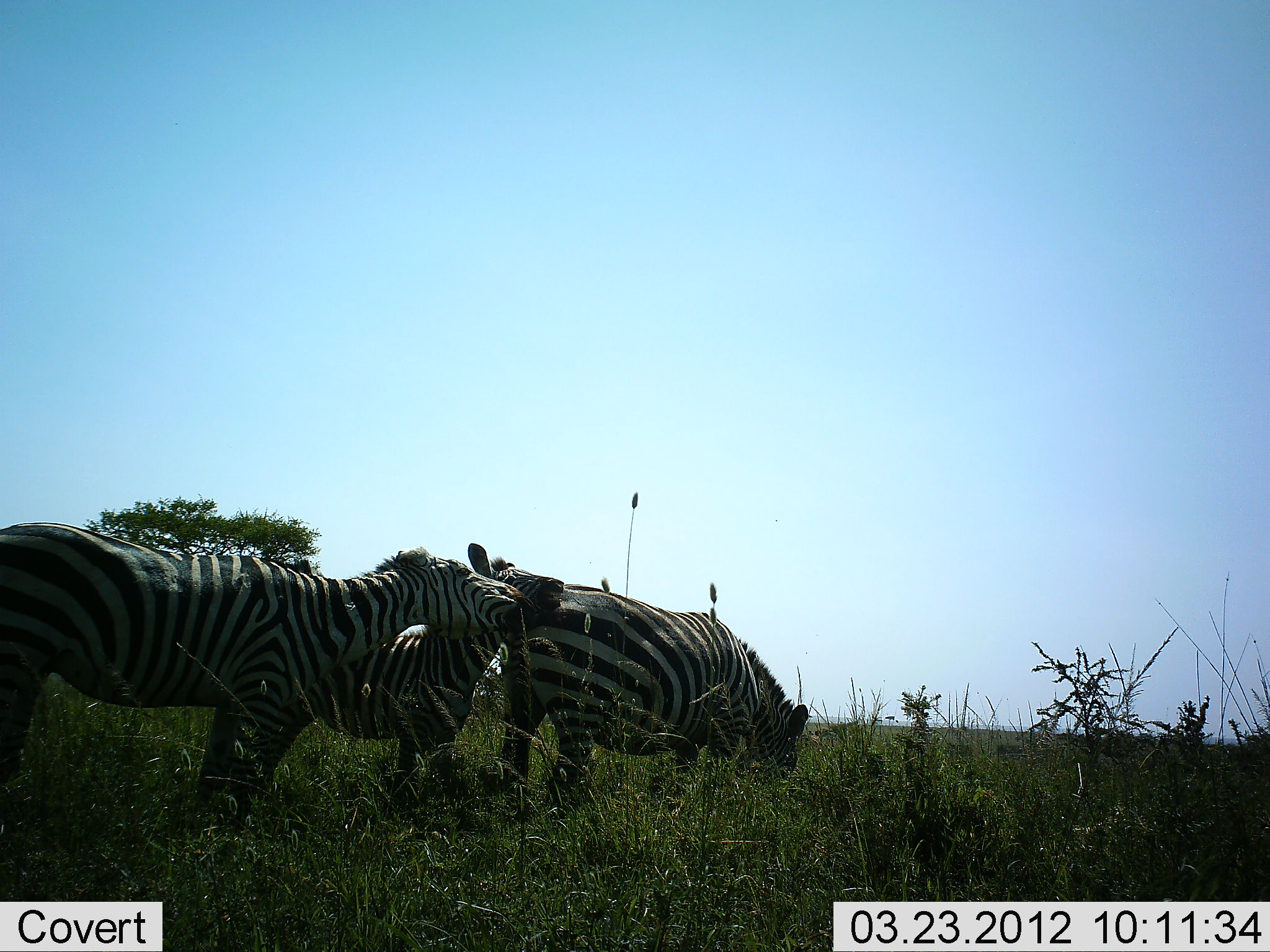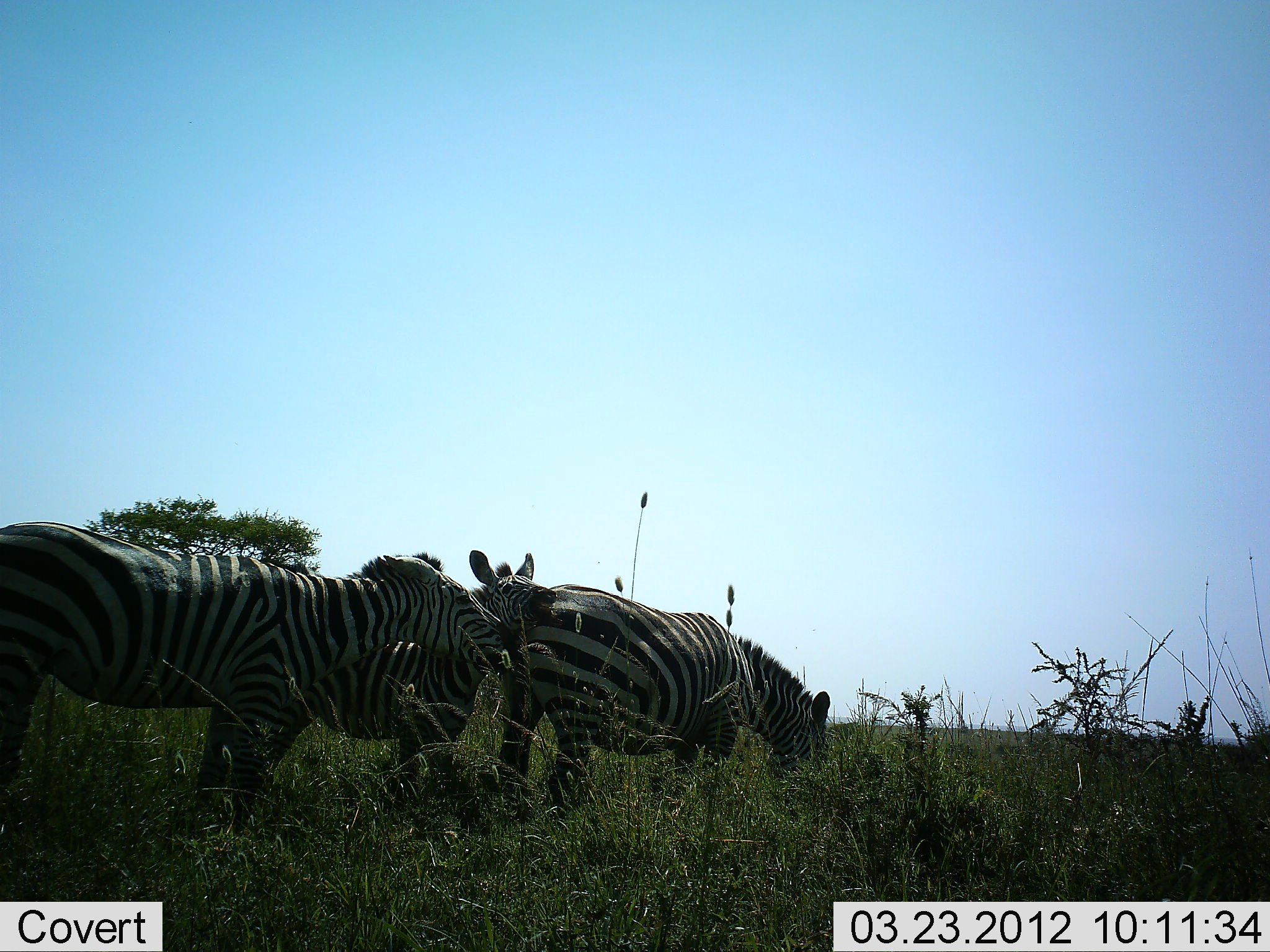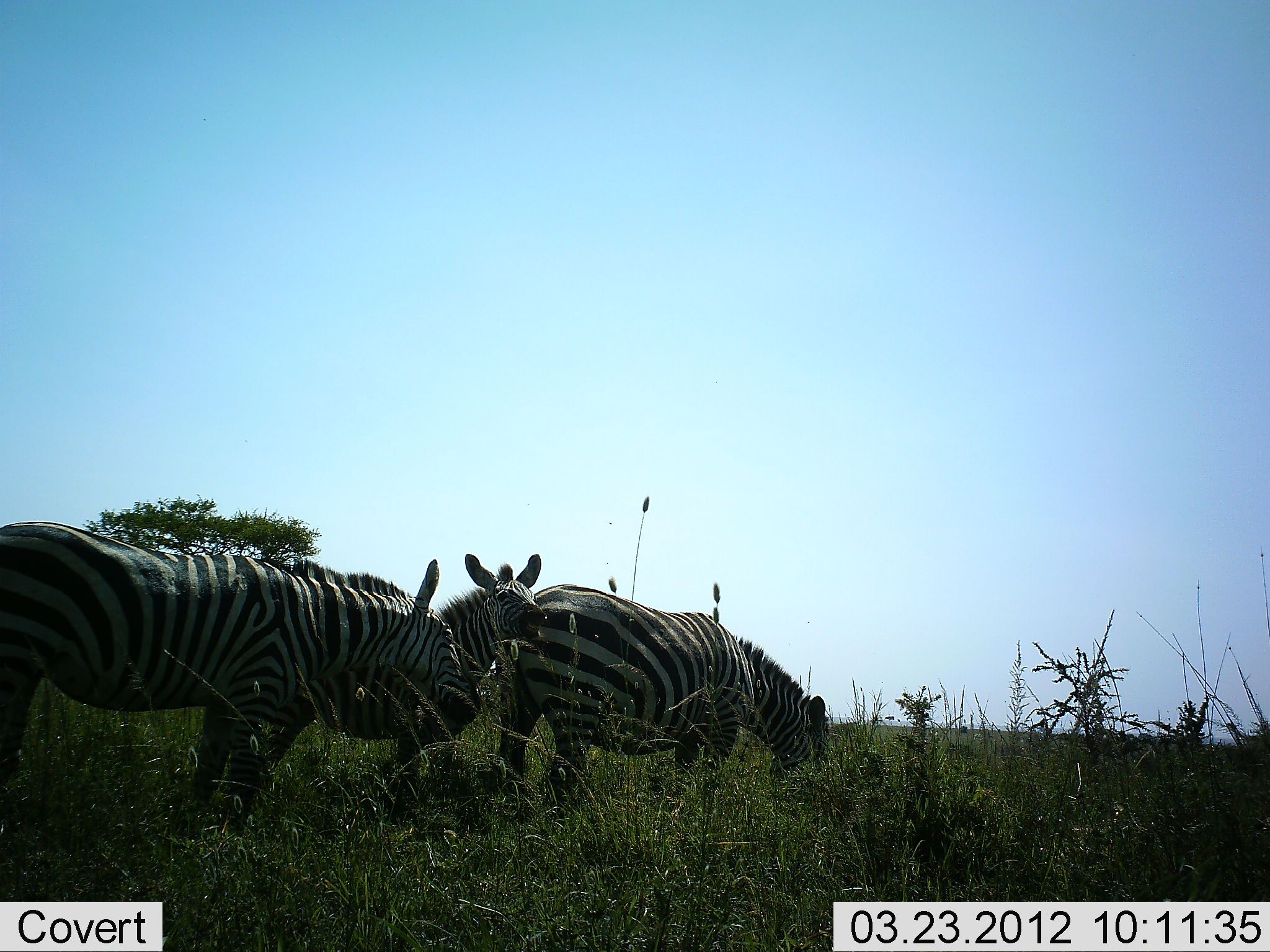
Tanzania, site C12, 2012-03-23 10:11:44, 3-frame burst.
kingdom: Animalia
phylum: Chordata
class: Mammalia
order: Perissodactyla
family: Equidae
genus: Equus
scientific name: Equus quagga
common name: plains zebra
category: zebra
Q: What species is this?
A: Zebra (plains zebra) (Equus quagga).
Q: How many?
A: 3.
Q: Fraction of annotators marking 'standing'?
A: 73%.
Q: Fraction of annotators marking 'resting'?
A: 5%.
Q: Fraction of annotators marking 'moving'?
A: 5%.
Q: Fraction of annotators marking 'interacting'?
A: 50%.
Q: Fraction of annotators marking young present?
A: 9%.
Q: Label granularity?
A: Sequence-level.